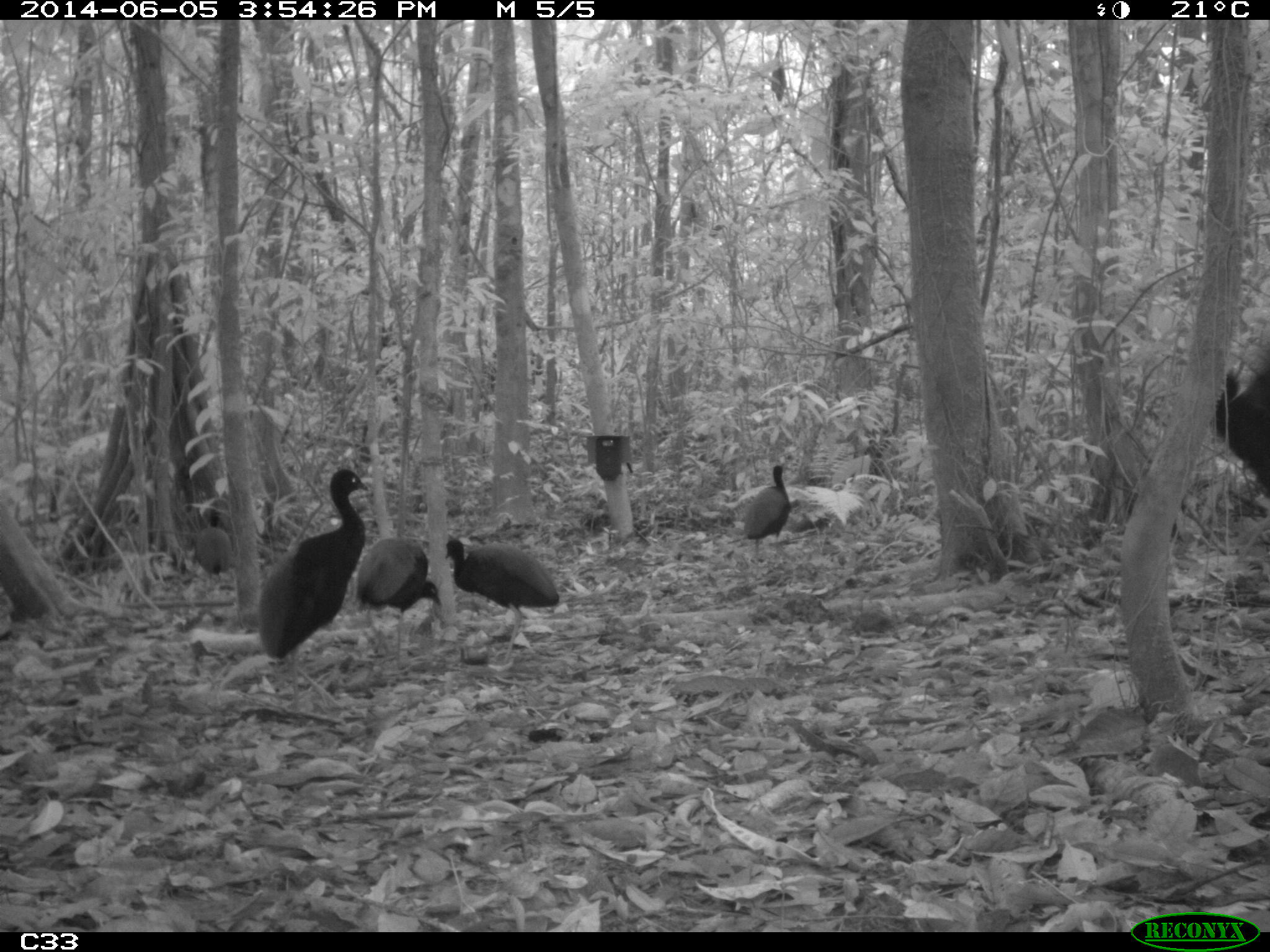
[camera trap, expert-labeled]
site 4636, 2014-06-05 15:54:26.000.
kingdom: Animalia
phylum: Chordata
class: Aves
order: Gruiformes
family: Psophiidae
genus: Psophia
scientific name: Psophia crepitans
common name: gray-winged trumpeter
Psophia crepitans (gray-winged trumpeter), count 6, age adult.